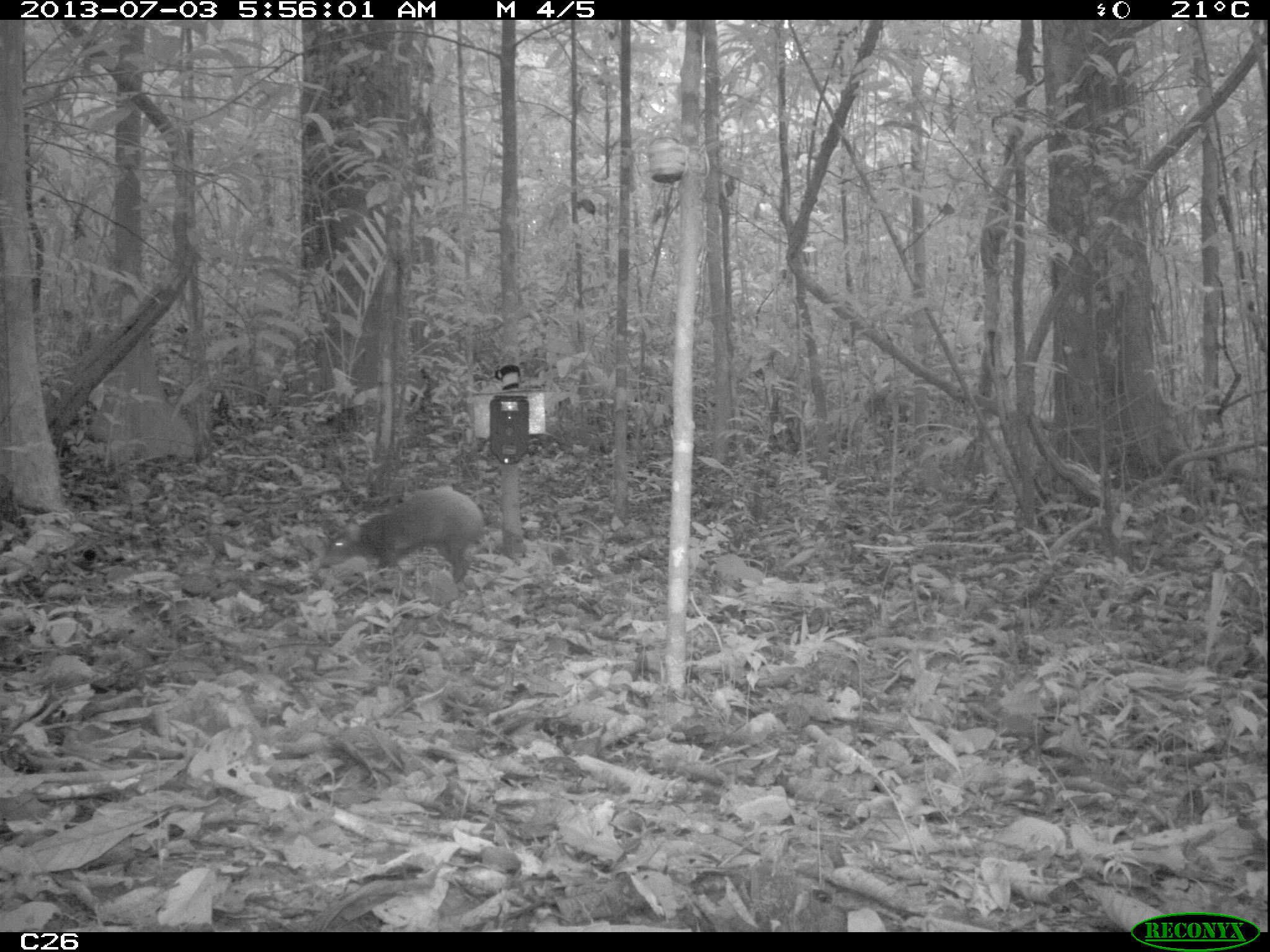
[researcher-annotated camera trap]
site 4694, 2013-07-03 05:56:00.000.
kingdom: Animalia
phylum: Chordata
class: Mammalia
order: Rodentia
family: Dasyproctidae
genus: Dasyprocta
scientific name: Dasyprocta leporina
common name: red-rumped agouti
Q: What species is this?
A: Dasyprocta leporina (red-rumped agouti).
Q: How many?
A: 1.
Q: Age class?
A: Adult.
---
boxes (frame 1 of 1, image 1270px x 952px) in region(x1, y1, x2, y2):
dasyprocta leporina: region(318, 485, 484, 584)